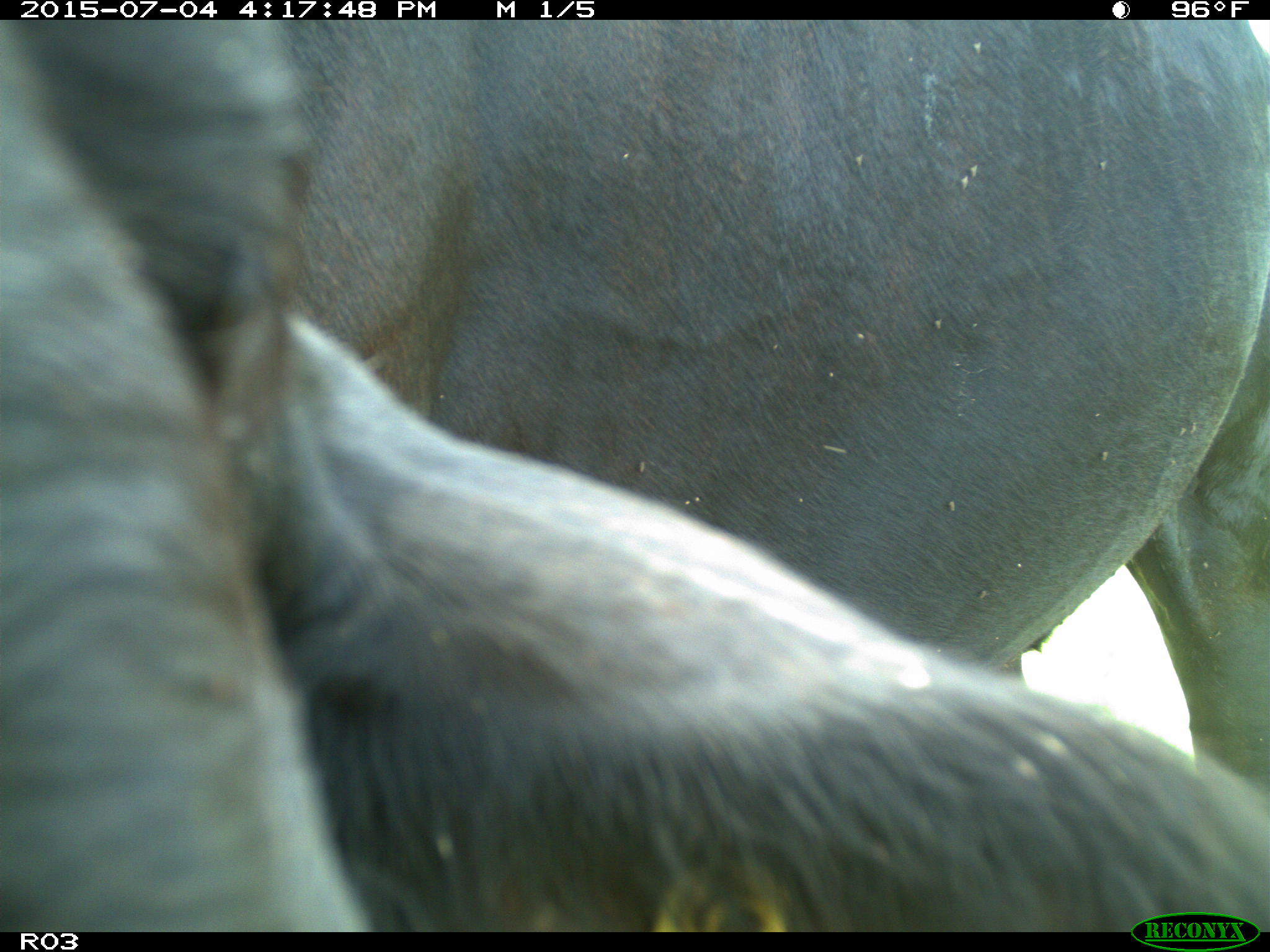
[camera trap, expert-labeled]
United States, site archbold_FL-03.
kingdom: Animalia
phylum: Chordata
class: Mammalia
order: Artiodactyla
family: Bovidae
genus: Bos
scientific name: Bos taurus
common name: domestic cow